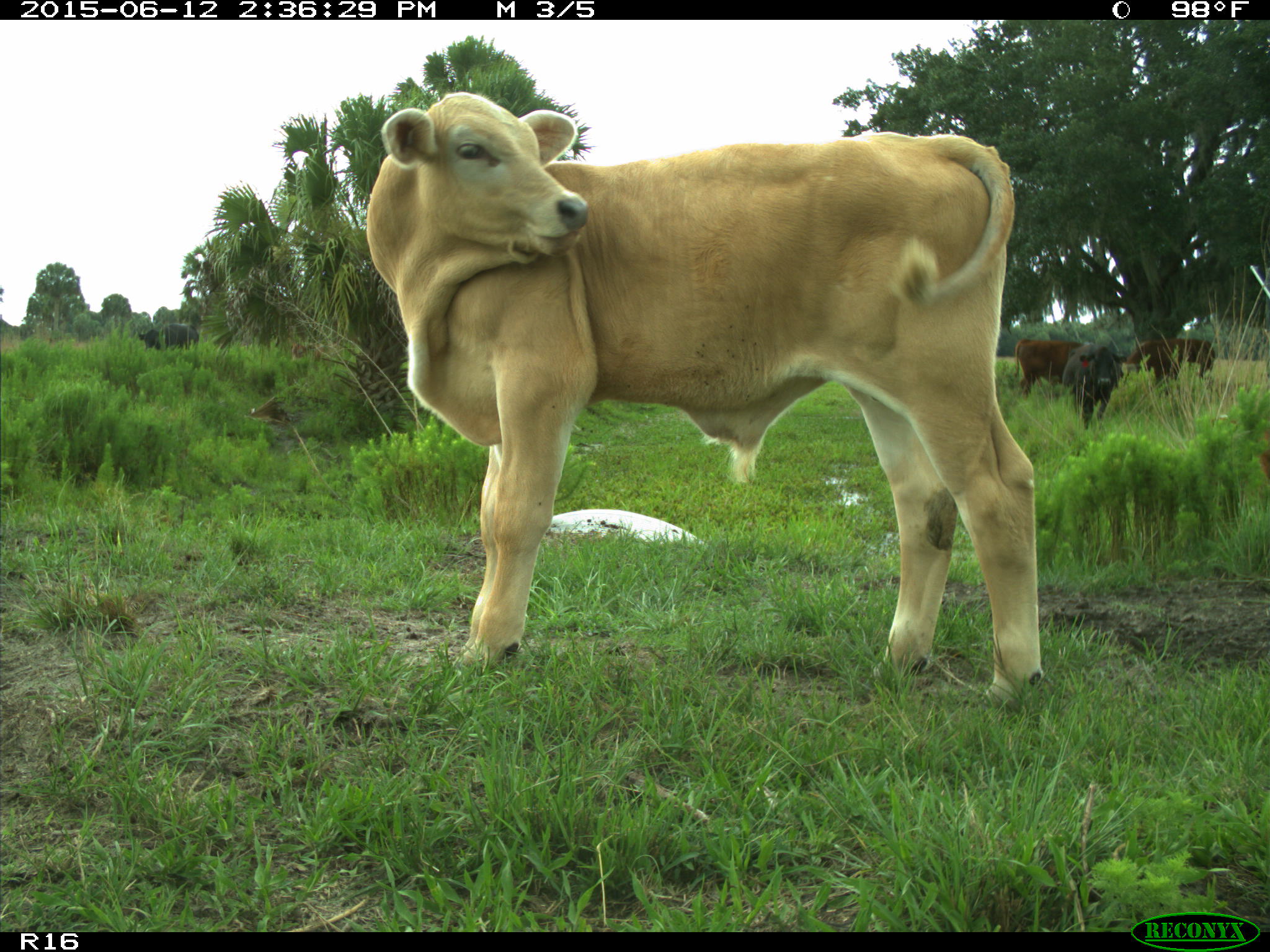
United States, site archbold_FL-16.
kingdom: Animalia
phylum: Chordata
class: Mammalia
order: Artiodactyla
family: Bovidae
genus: Bos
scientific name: Bos taurus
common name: domestic cow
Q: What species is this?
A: Bos taurus (domestic cow).